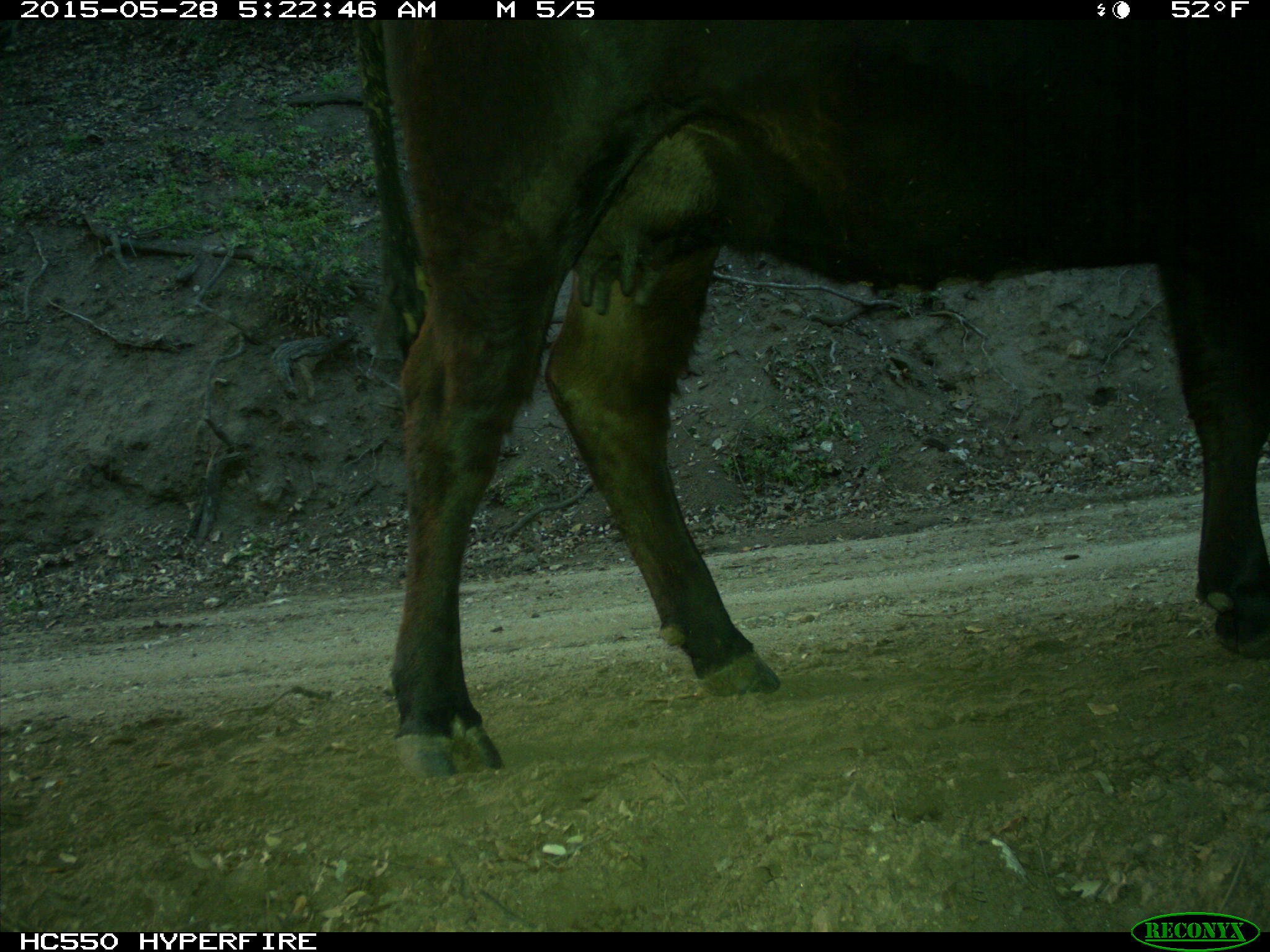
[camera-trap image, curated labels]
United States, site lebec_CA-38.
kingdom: Animalia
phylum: Chordata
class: Mammalia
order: Artiodactyla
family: Bovidae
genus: Bos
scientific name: Bos taurus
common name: domestic cow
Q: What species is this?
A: Bos taurus (domestic cow).